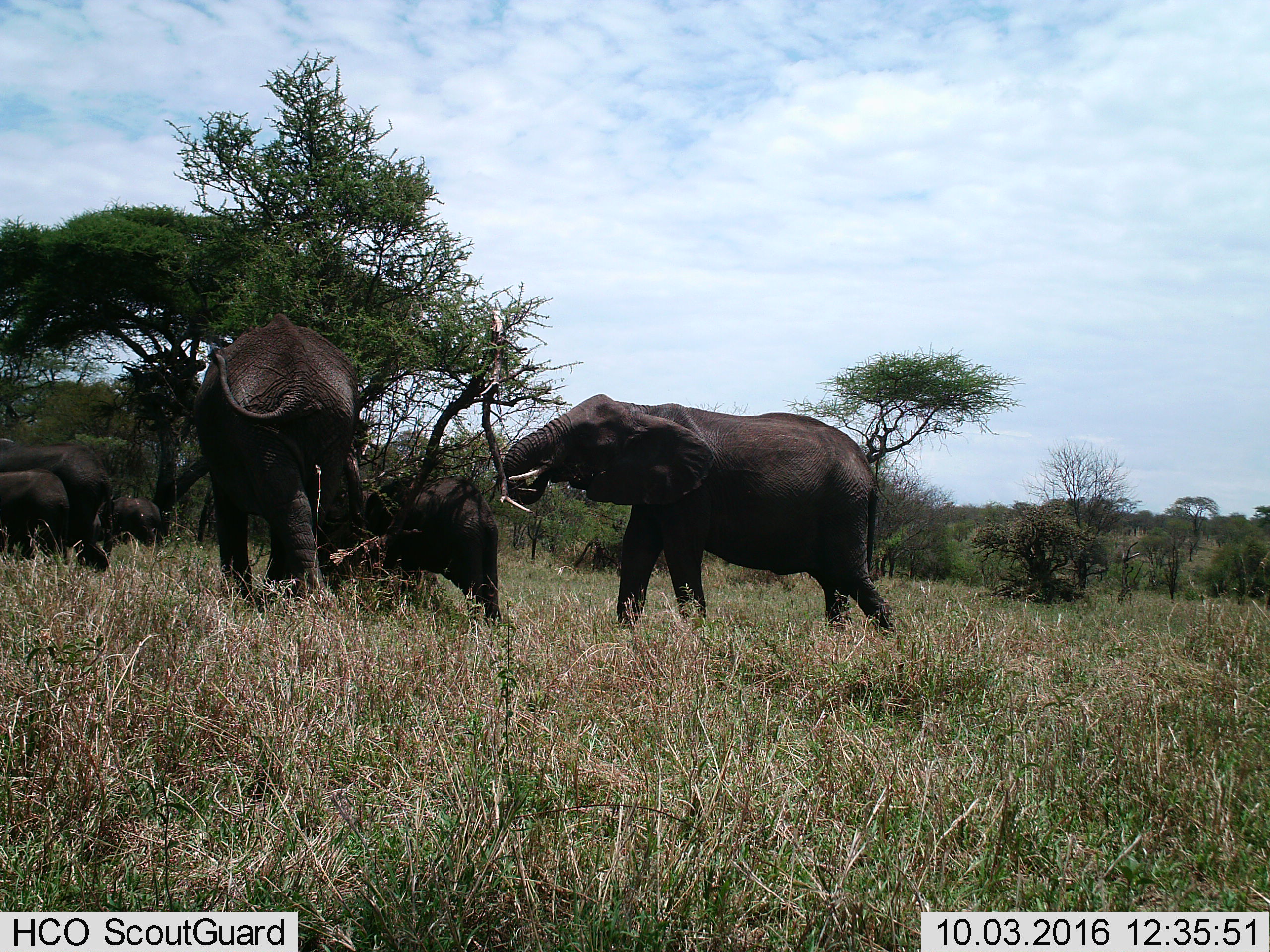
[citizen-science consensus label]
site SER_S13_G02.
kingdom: Animalia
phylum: Chordata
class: Mammalia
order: Proboscidea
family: Elephantidae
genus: Loxodonta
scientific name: Loxodonta africana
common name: african bush elephant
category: elephant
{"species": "elephant (african bush elephant) (Loxodonta africana)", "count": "6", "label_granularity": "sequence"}